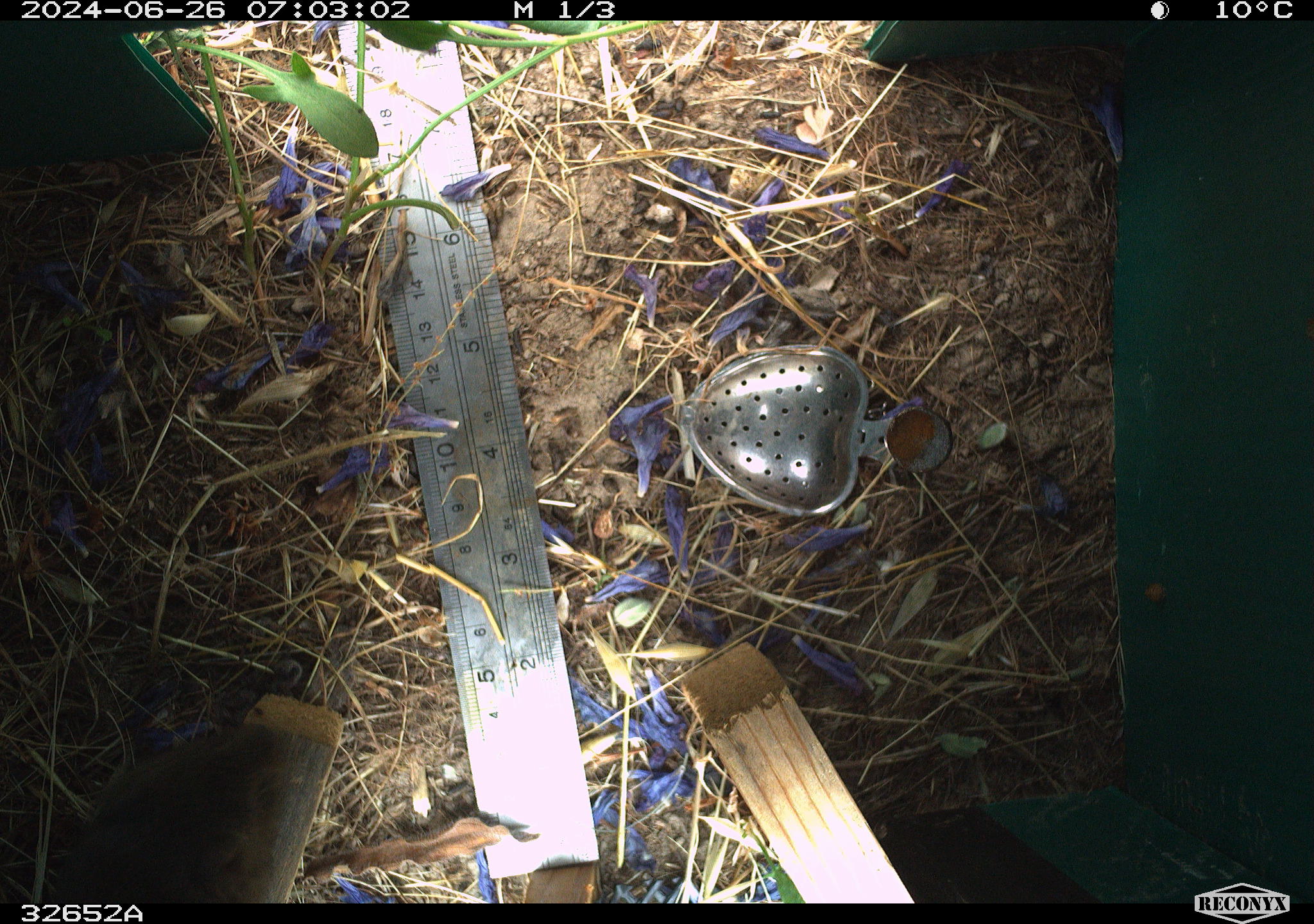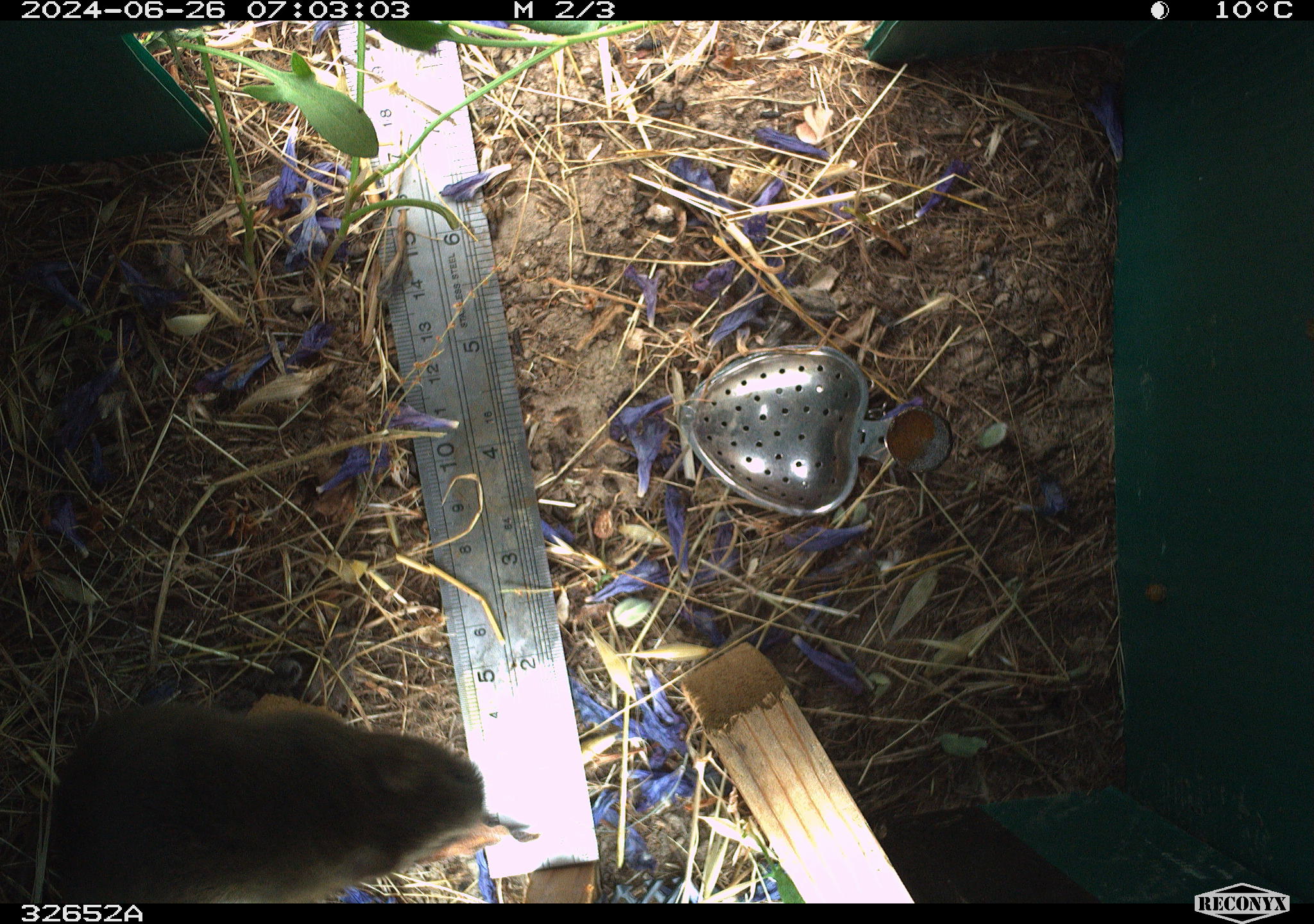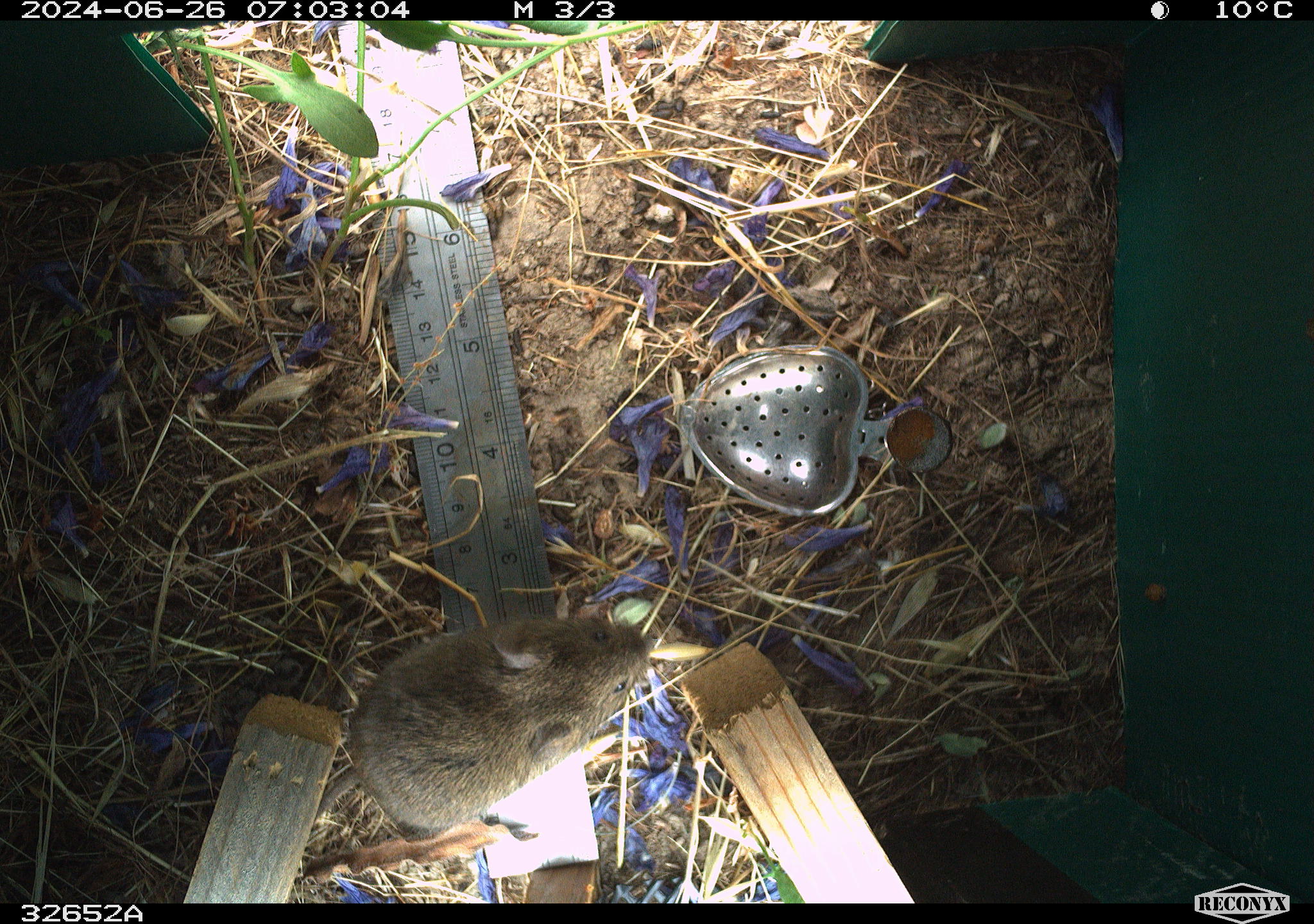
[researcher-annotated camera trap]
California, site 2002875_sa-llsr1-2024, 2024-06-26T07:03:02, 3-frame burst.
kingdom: Animalia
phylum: Chordata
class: Mammalia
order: Rodentia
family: Cricetidae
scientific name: Arvicolinae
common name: voles, lemmings, and muskrats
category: arvicolinae subfamily